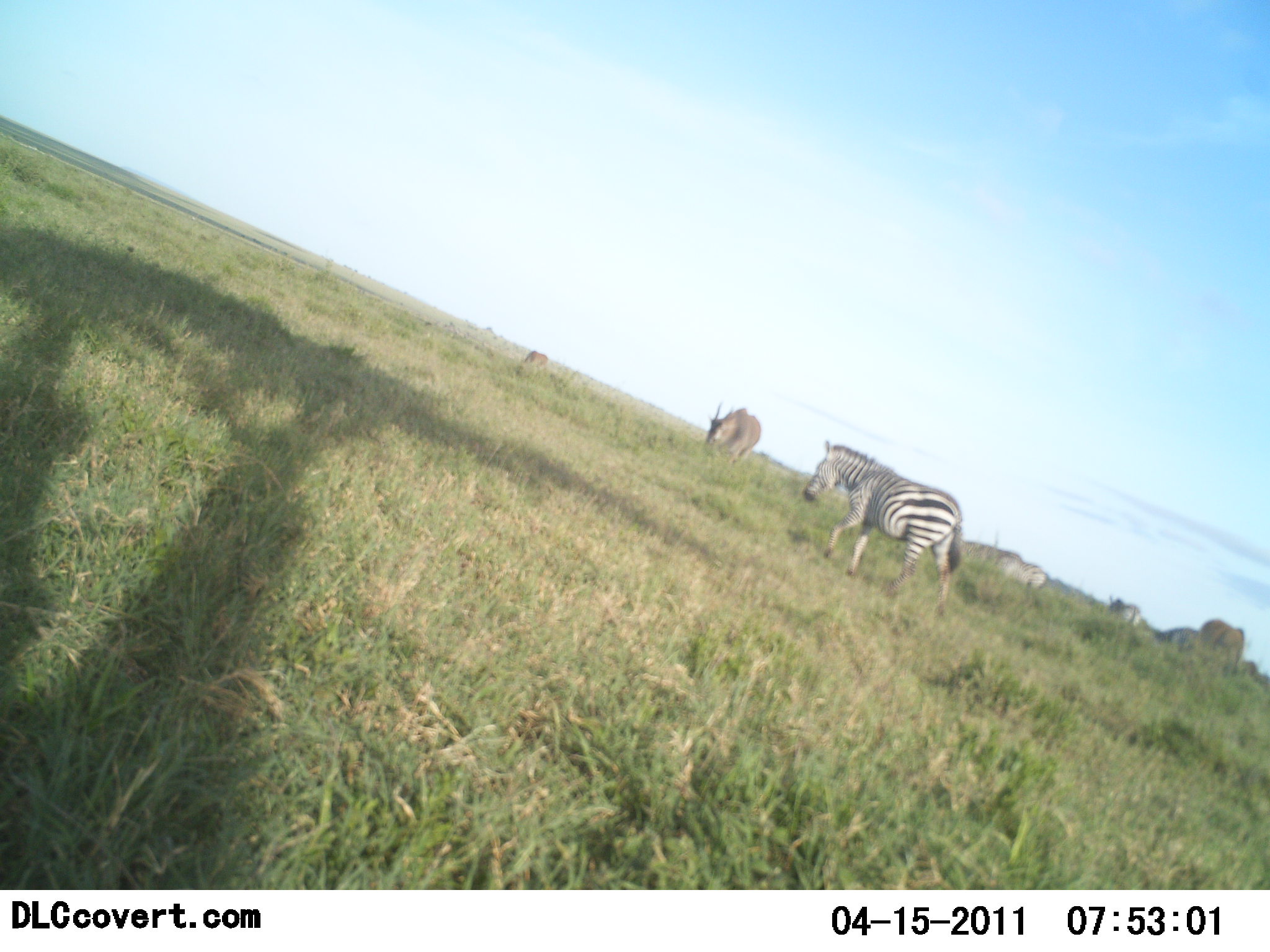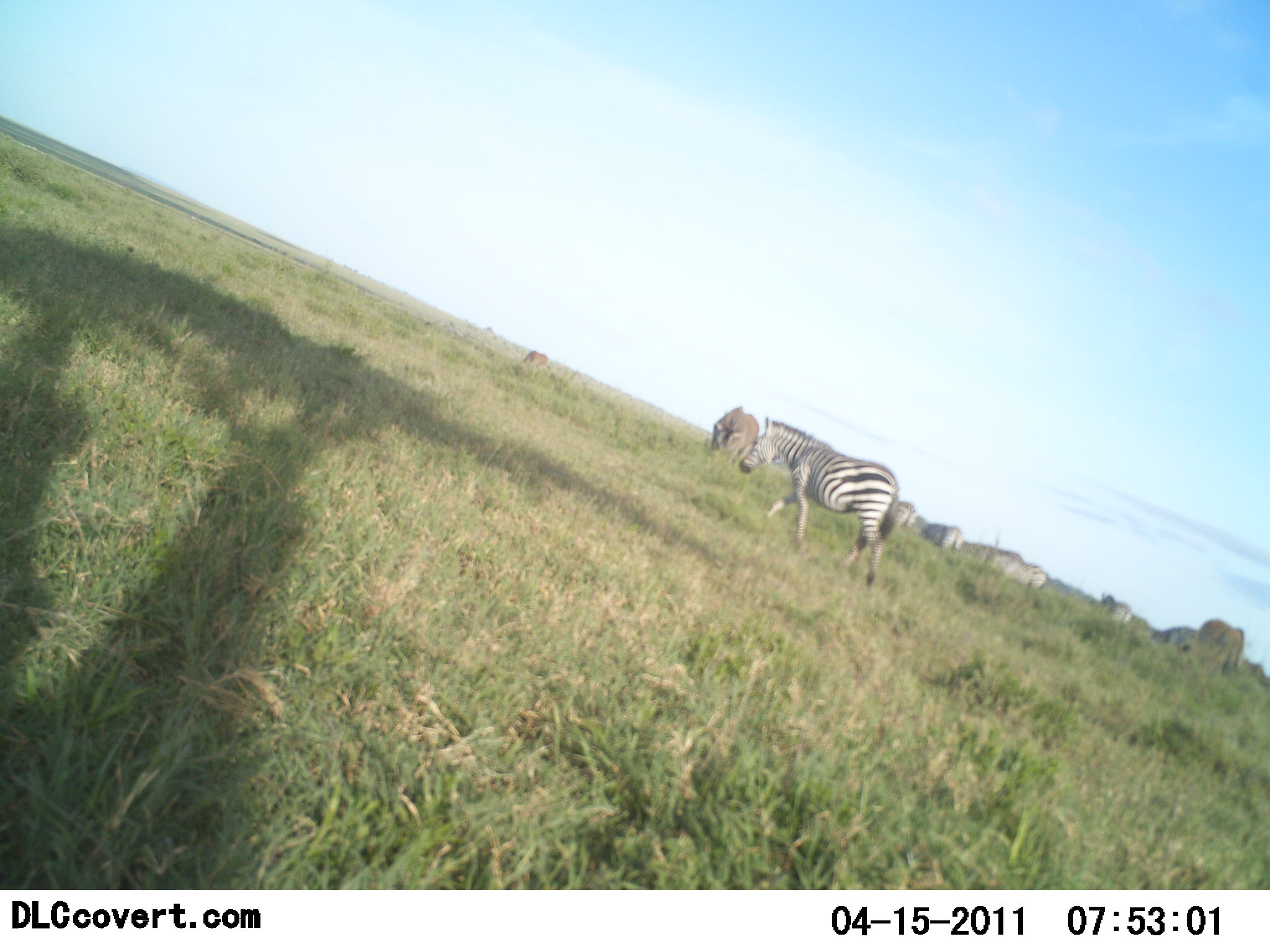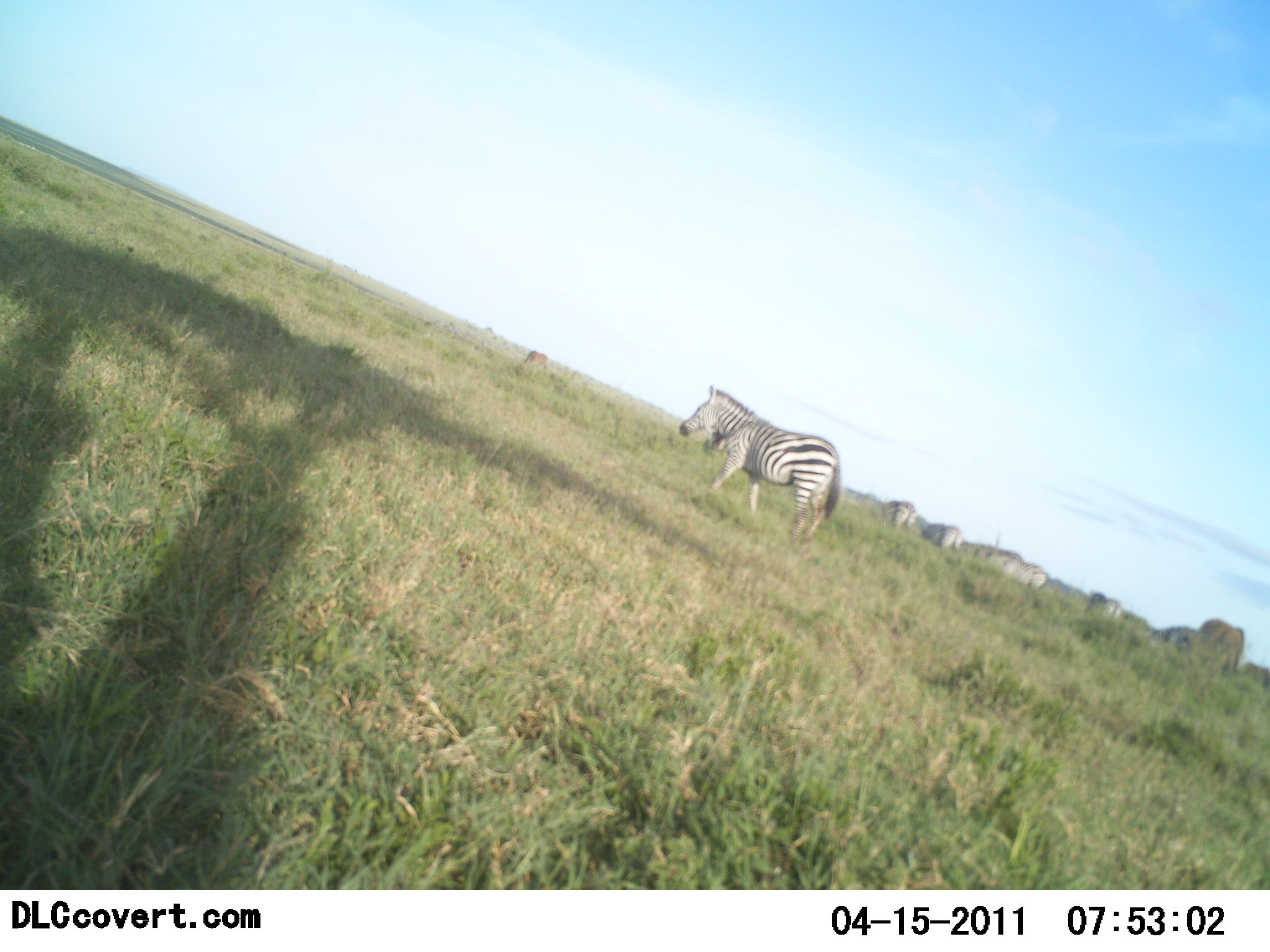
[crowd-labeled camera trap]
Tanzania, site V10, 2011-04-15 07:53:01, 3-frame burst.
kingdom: Animalia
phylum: Chordata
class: Mammalia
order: Perissodactyla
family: Equidae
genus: Equus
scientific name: Equus quagga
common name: plains zebra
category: zebra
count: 5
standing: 0%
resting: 0%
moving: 100%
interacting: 0%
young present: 0%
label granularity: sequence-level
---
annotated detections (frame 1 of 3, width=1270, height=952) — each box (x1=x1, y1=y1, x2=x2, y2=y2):
animal: (x1=801, y1=439, x2=964, y2=623); (x1=703, y1=400, x2=762, y2=465); (x1=960, y1=540, x2=1024, y2=597); (x1=994, y1=553, x2=1050, y2=609)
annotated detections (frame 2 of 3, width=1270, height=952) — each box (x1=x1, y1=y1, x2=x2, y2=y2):
animal: (x1=738, y1=416, x2=900, y2=587); (x1=709, y1=405, x2=759, y2=466); (x1=961, y1=541, x2=1023, y2=580); (x1=921, y1=521, x2=964, y2=553)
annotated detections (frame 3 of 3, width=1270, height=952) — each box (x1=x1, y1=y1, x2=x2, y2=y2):
animal: (x1=677, y1=385, x2=841, y2=553); (x1=961, y1=541, x2=1024, y2=577); (x1=923, y1=521, x2=963, y2=551)